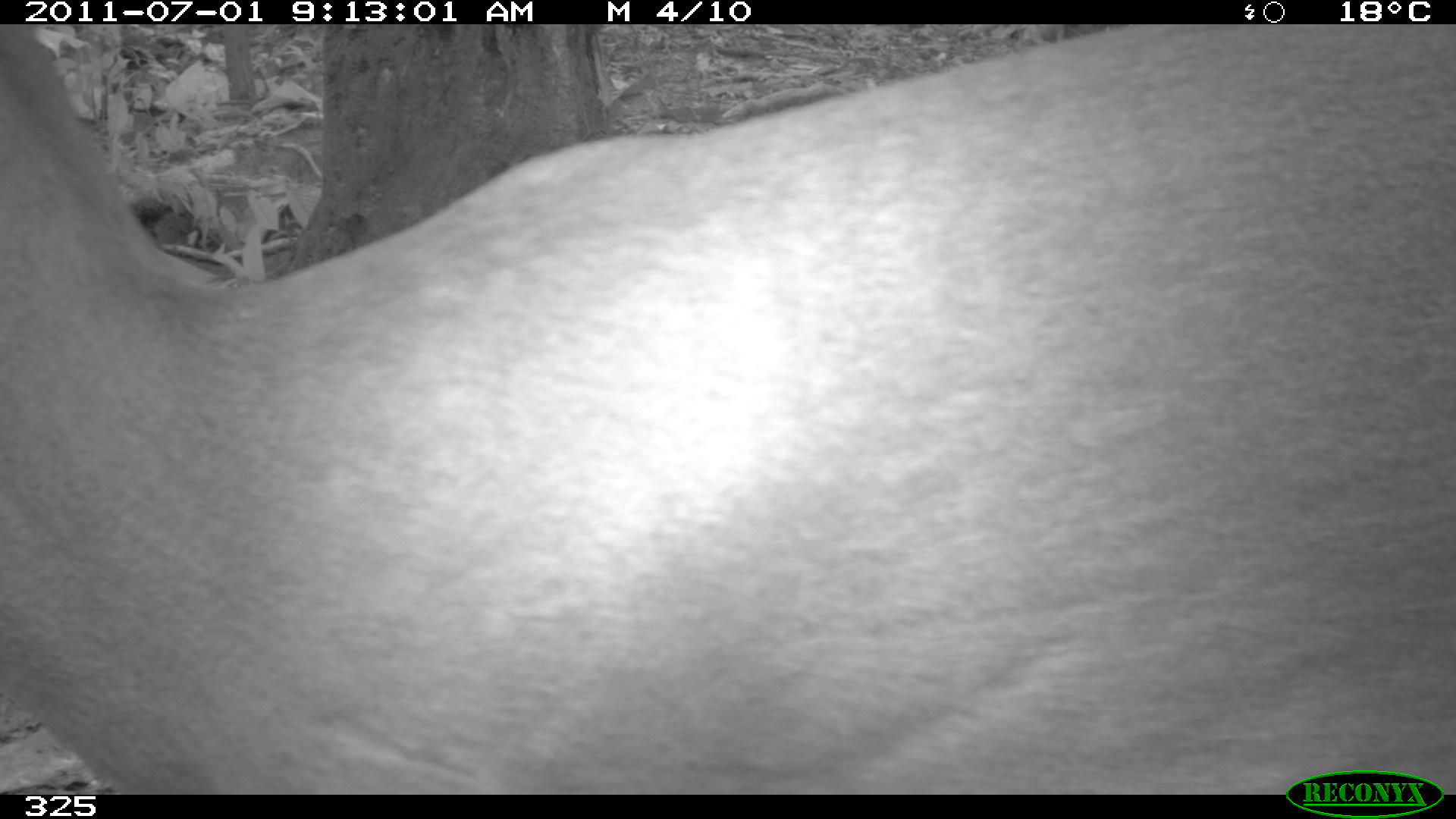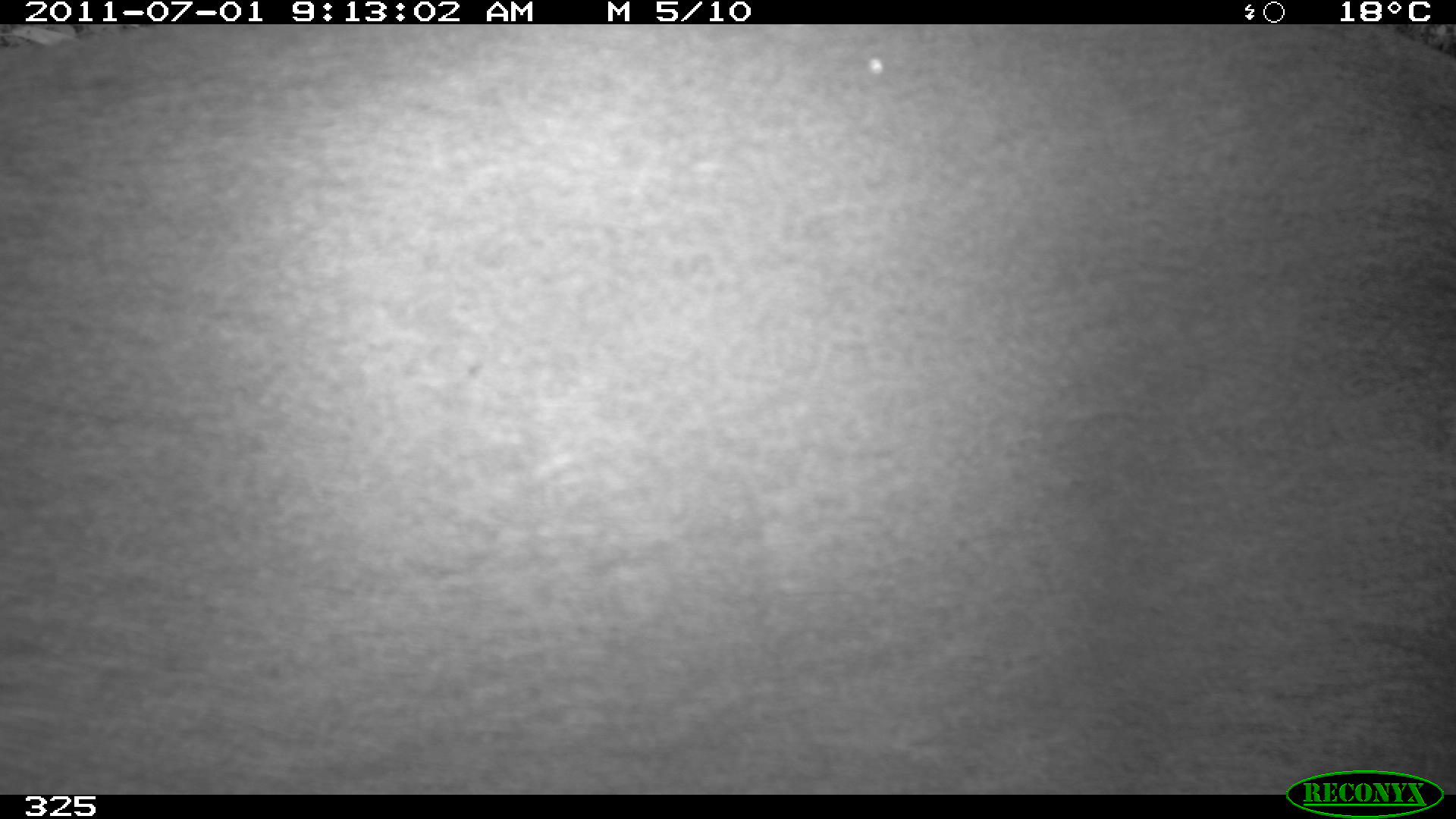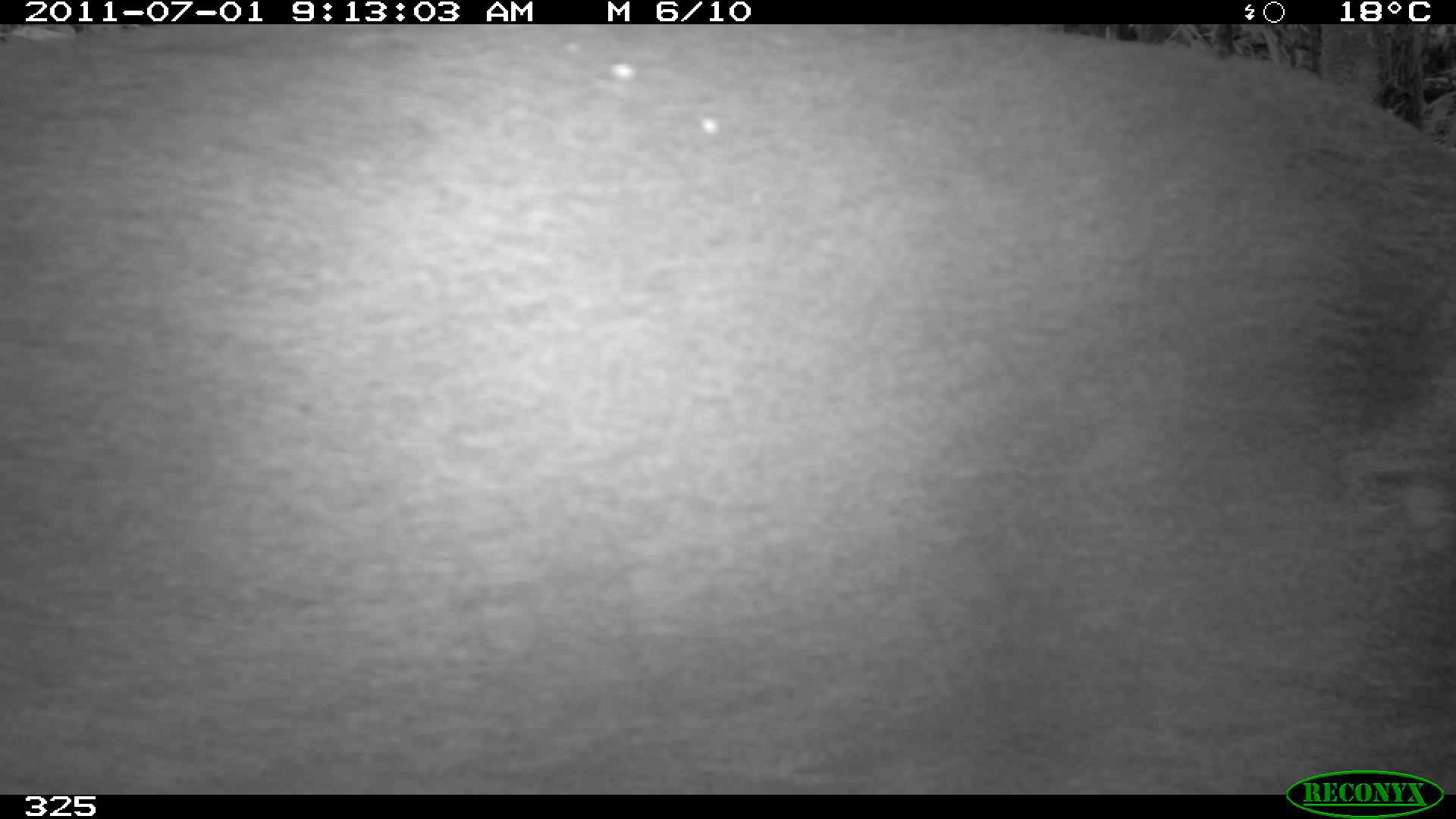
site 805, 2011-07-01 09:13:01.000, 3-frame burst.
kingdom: Animalia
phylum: Chordata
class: Mammalia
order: Artiodactyla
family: Cervidae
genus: Mazama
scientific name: Mazama gouazoubira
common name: gray brocket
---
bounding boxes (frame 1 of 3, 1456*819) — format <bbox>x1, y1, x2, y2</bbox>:
mazama gouazoubira: <bbox>0, 24, 1456, 795</bbox>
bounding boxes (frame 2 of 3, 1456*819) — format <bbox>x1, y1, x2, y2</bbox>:
mazama gouazoubira: <bbox>1, 26, 1452, 795</bbox>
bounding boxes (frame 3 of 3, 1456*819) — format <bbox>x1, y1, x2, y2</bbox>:
mazama gouazoubira: <bbox>0, 24, 1456, 795</bbox>